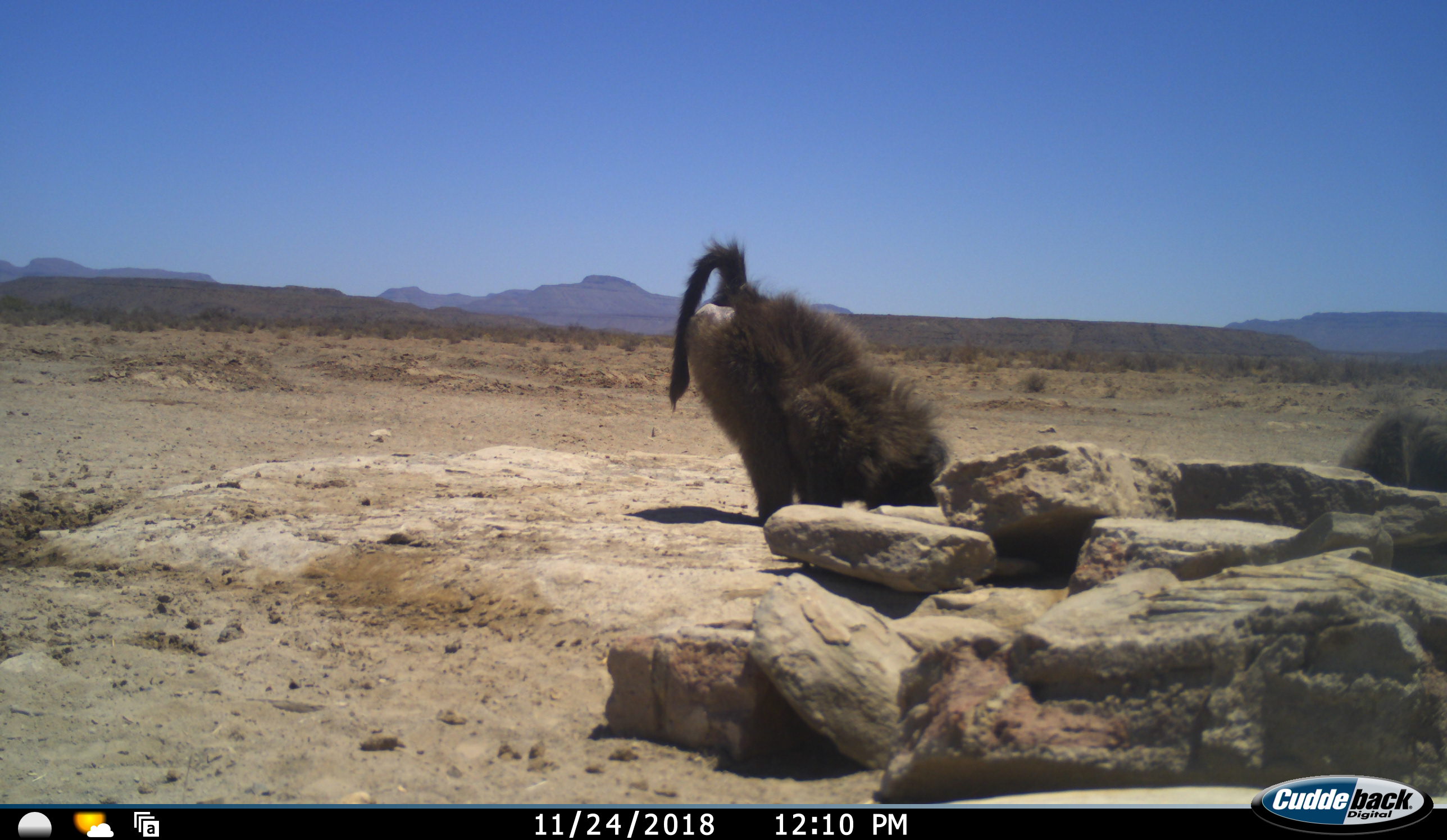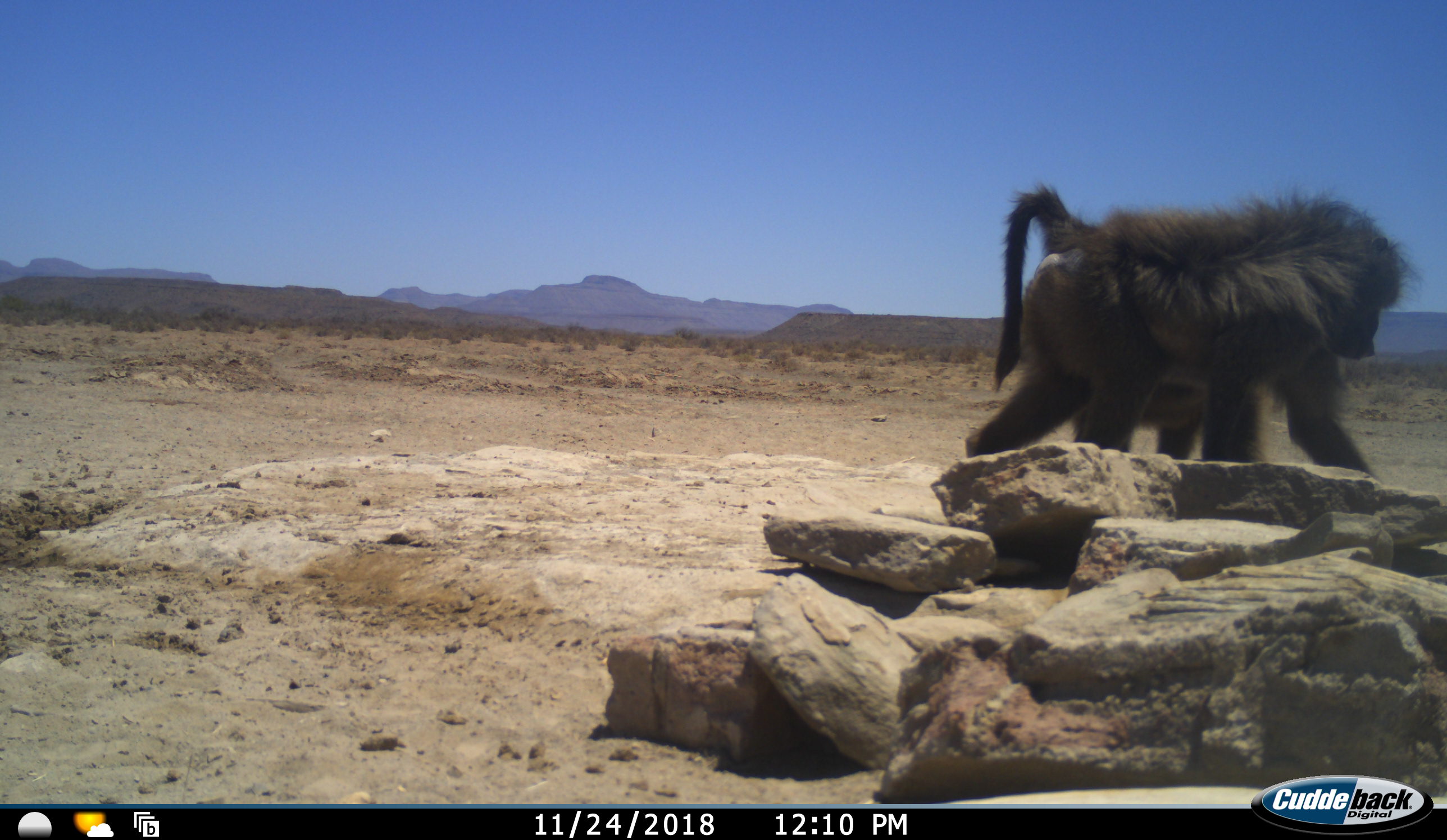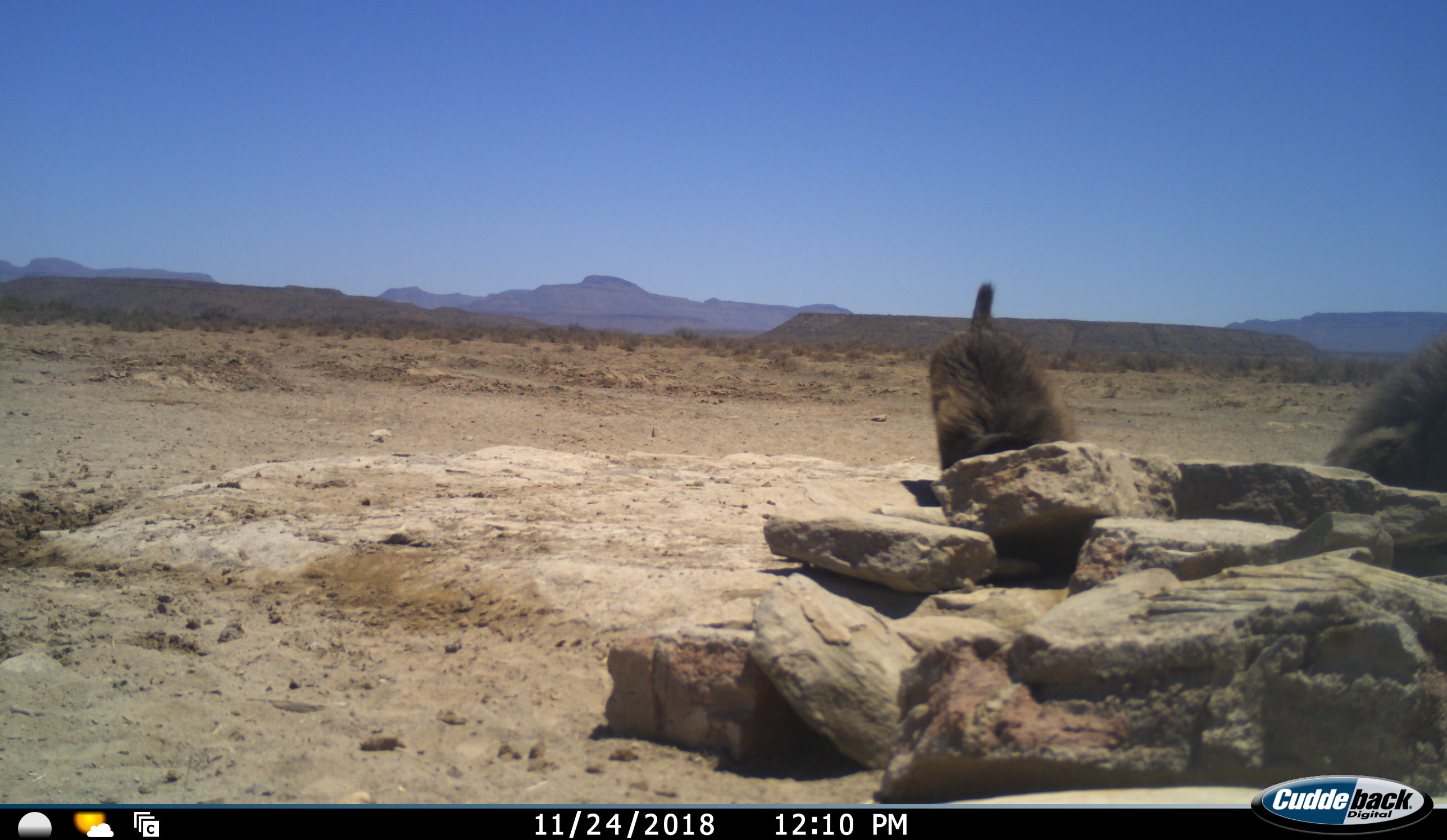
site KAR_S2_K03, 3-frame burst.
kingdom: Animalia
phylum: Chordata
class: Mammalia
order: Primates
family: Cercopithecidae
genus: Papio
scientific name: Papio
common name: baboon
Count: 2.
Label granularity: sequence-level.